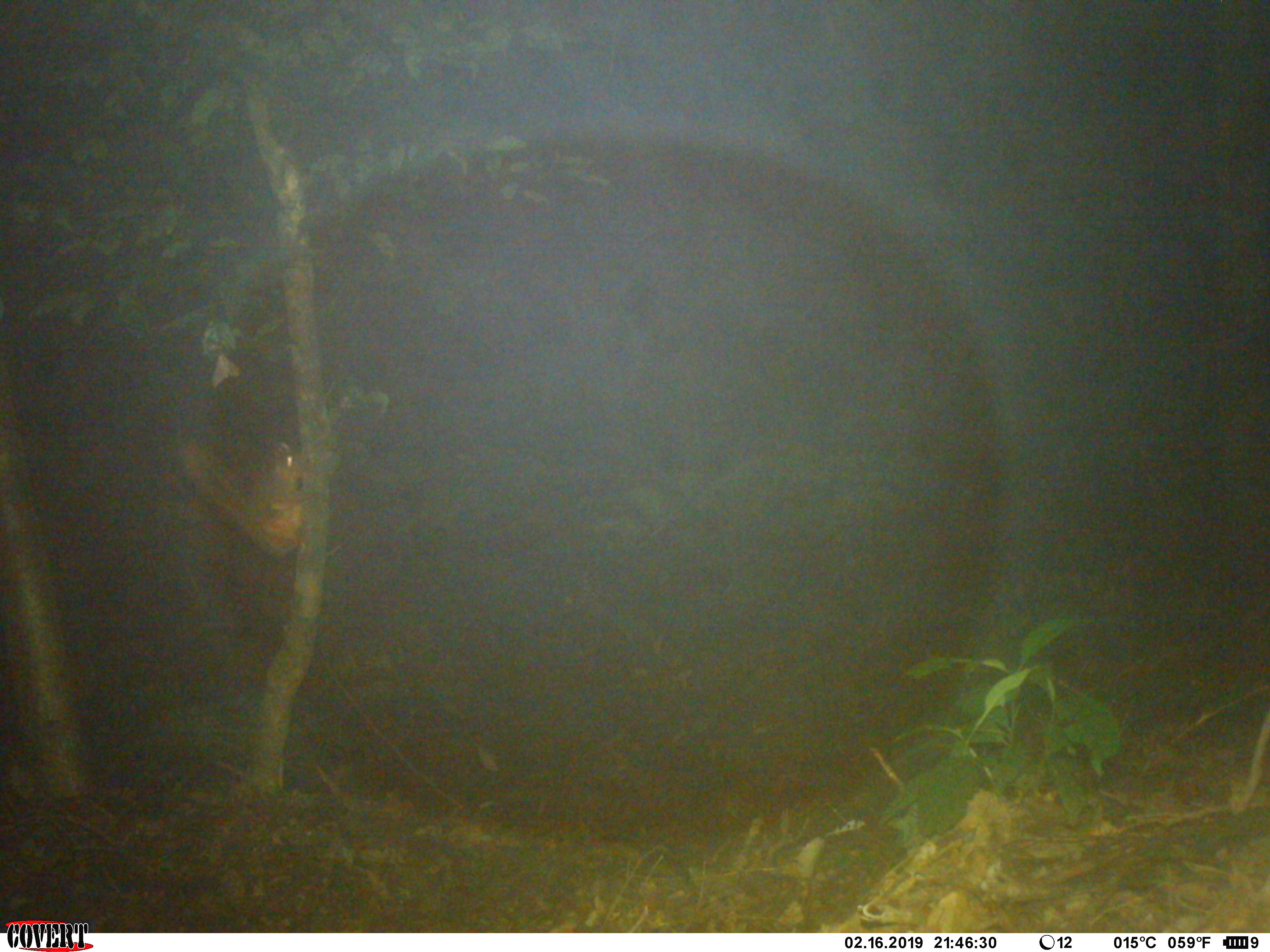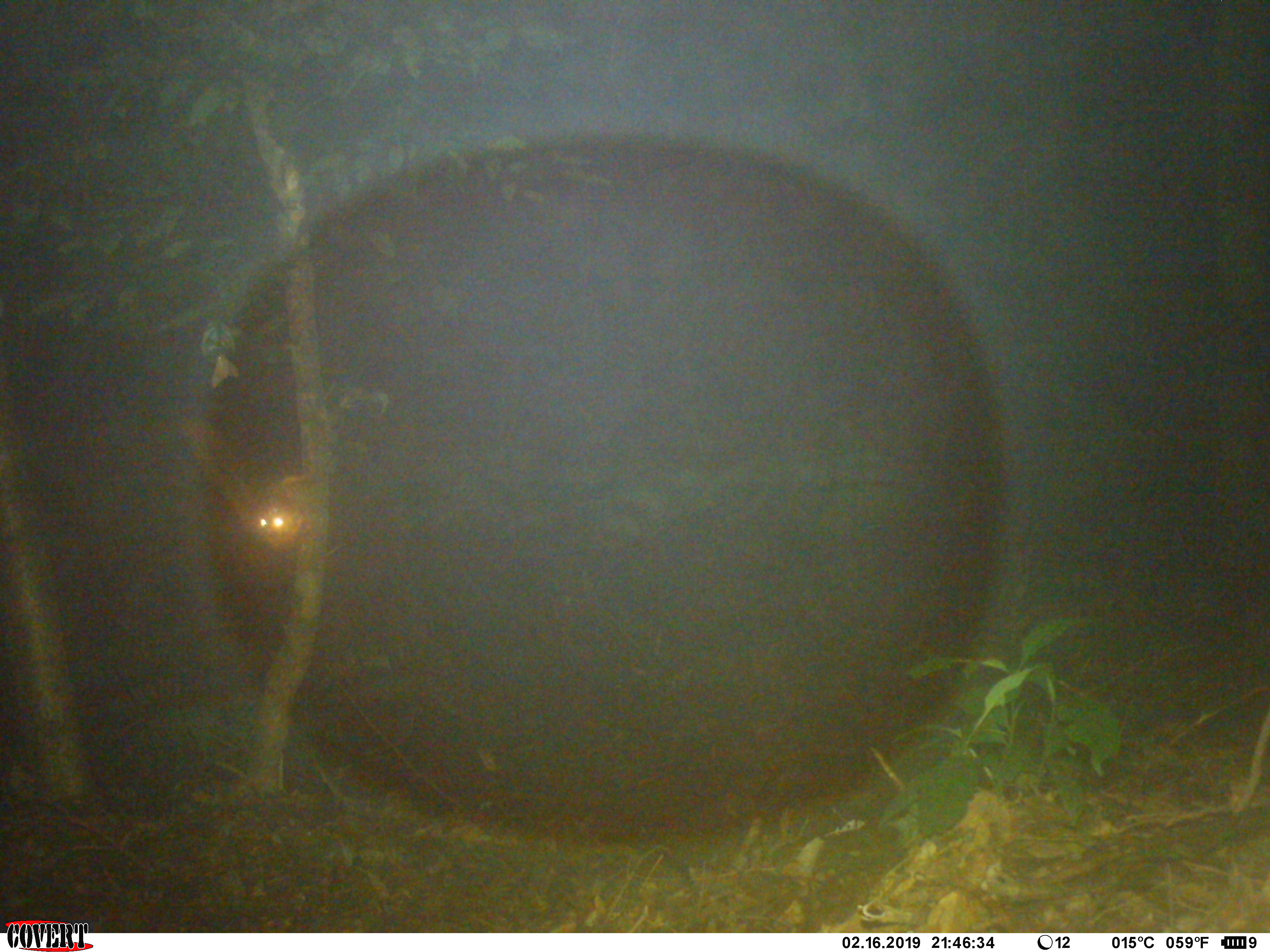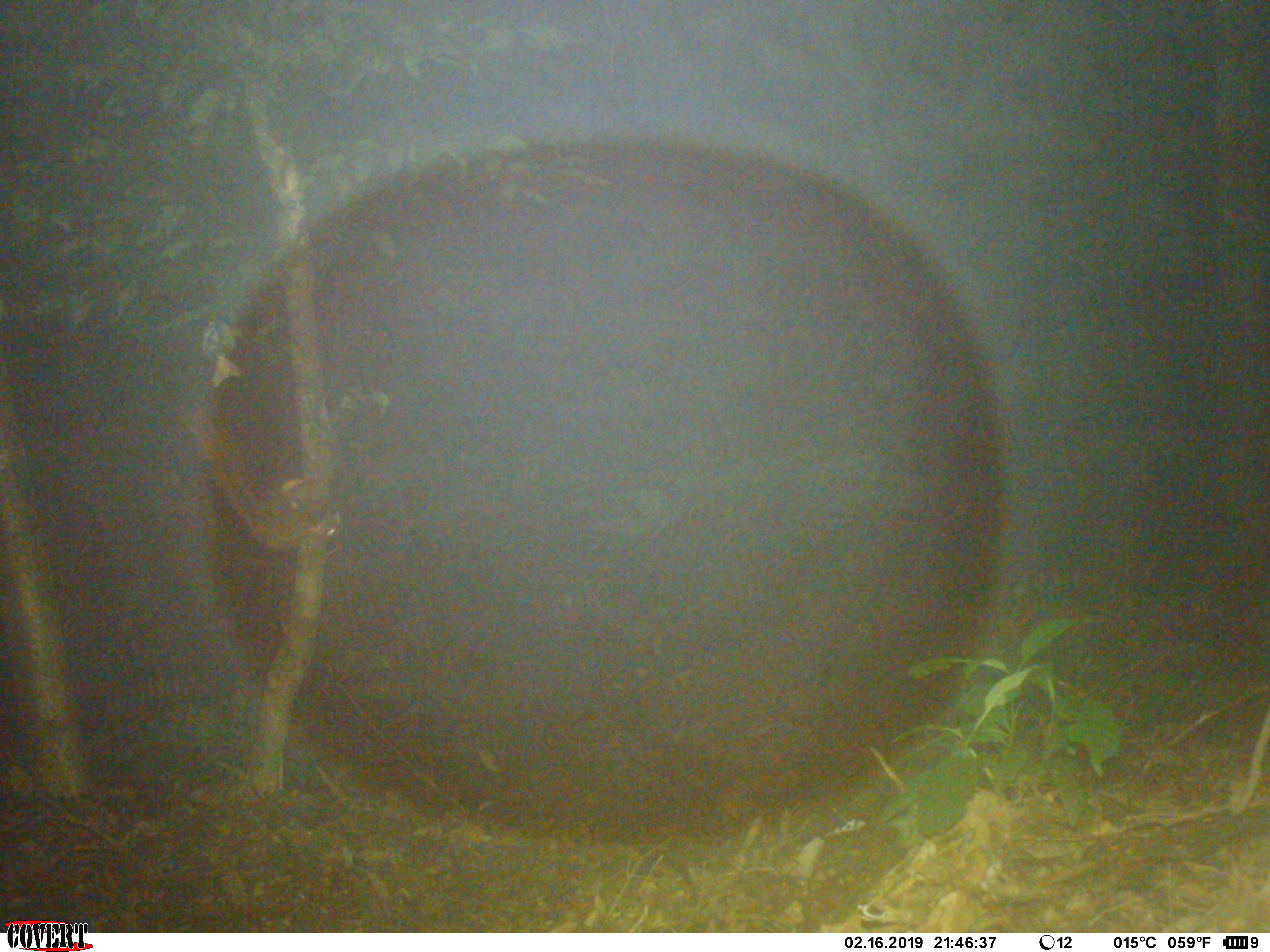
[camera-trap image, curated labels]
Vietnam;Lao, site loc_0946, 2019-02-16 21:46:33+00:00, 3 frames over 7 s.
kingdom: Animalia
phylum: Chordata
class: Mammalia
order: Rodentia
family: Sciuridae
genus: Petaurista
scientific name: Petaurista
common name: giant flying squirrel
Giant flying squirrel (Petaurista). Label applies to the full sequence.